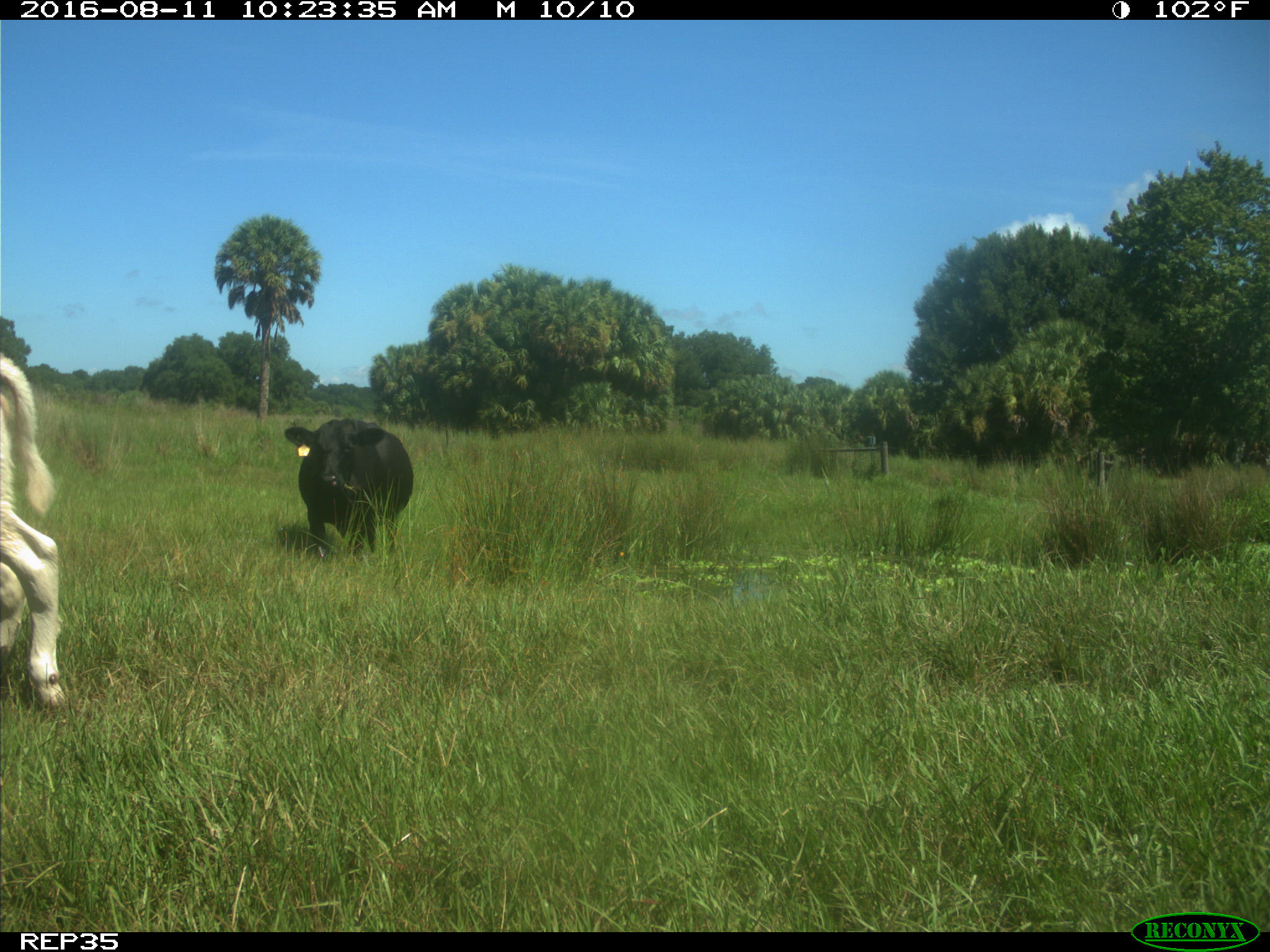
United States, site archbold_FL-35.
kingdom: Animalia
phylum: Chordata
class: Mammalia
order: Artiodactyla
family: Bovidae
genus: Bos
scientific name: Bos taurus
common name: domestic cow